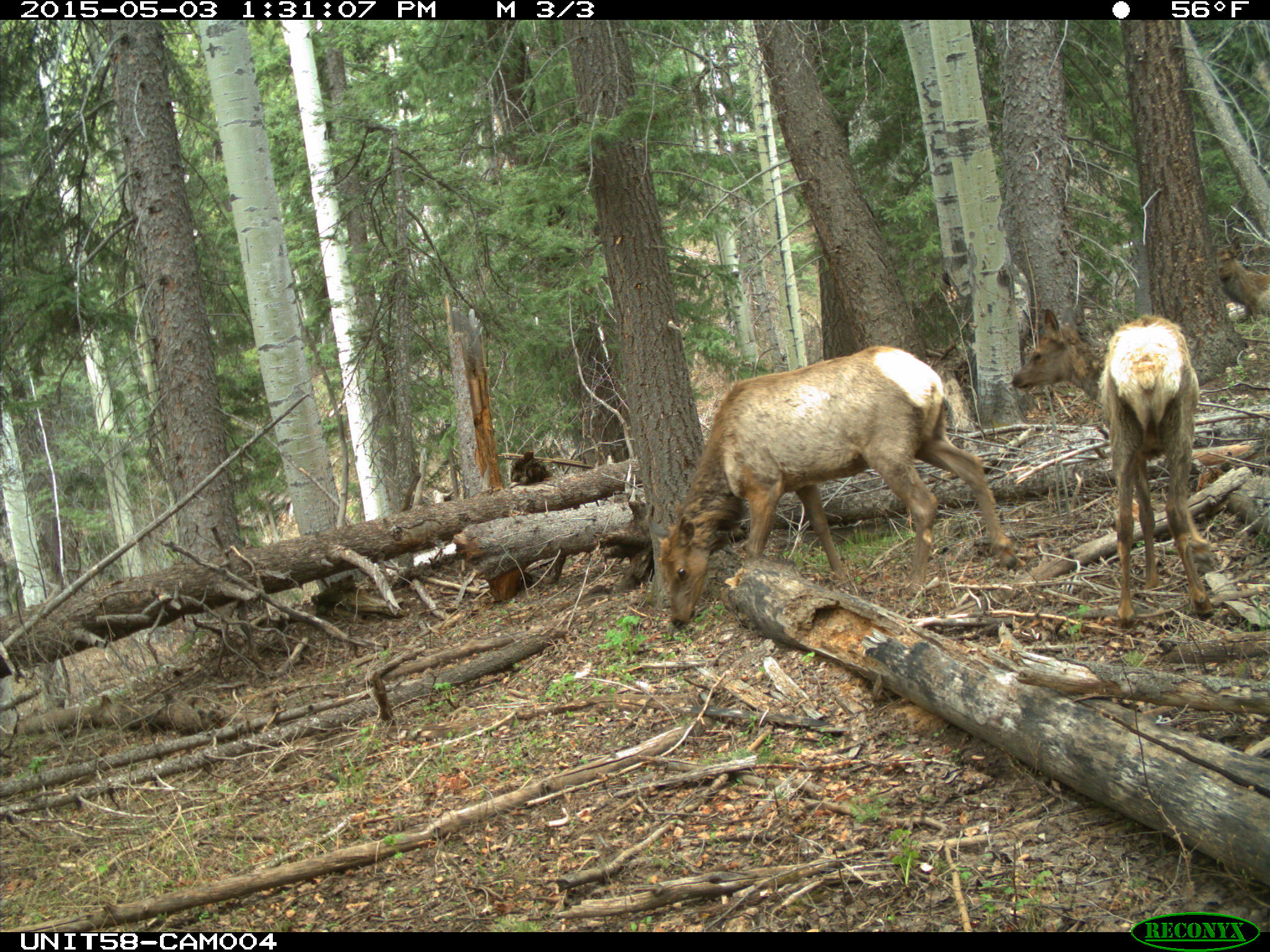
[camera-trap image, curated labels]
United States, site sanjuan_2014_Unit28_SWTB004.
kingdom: Animalia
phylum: Chordata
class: Mammalia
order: Artiodactyla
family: Cervidae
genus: Cervus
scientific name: Cervus elaphus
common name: red deer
Cervus elaphus (red deer).